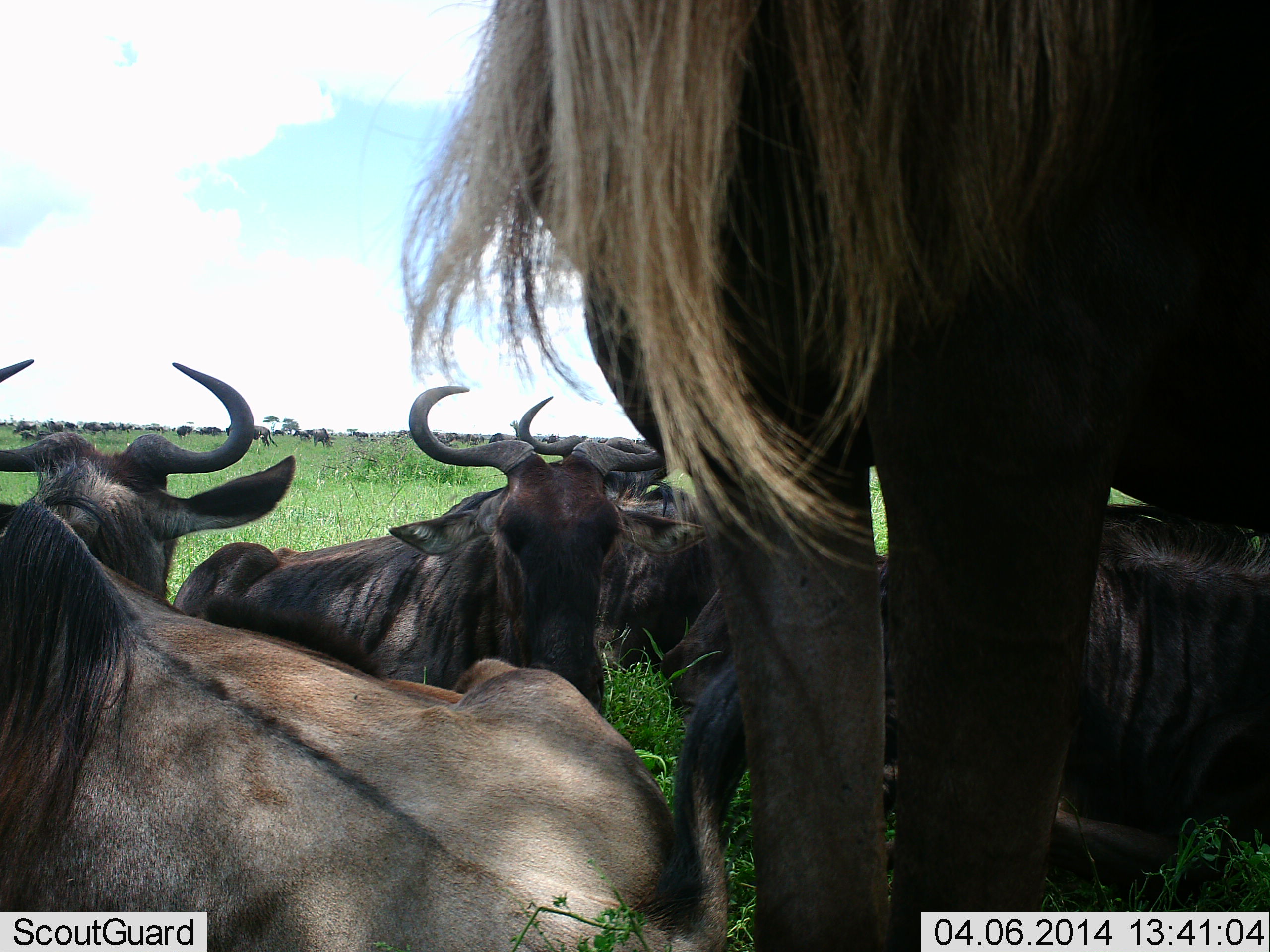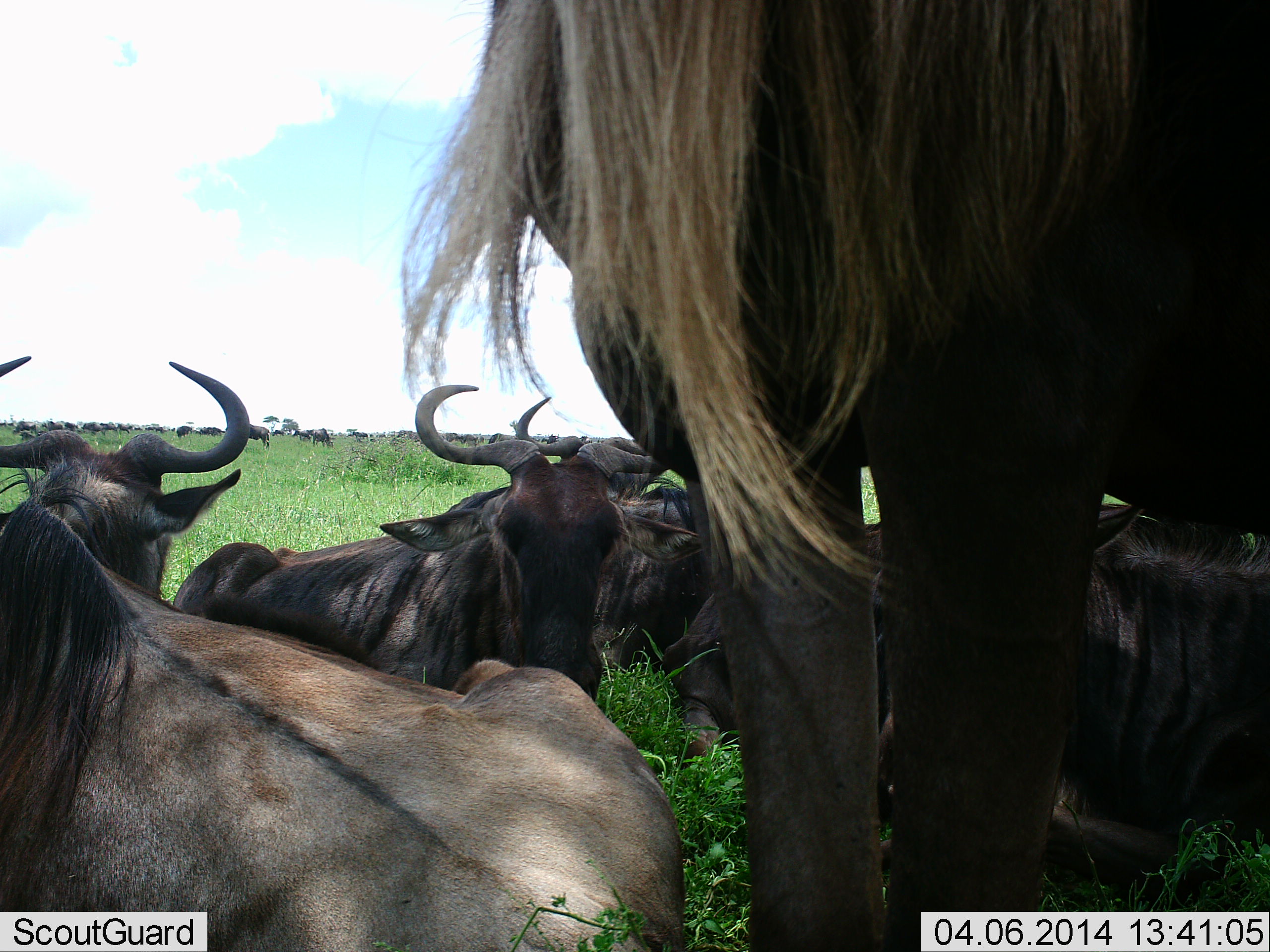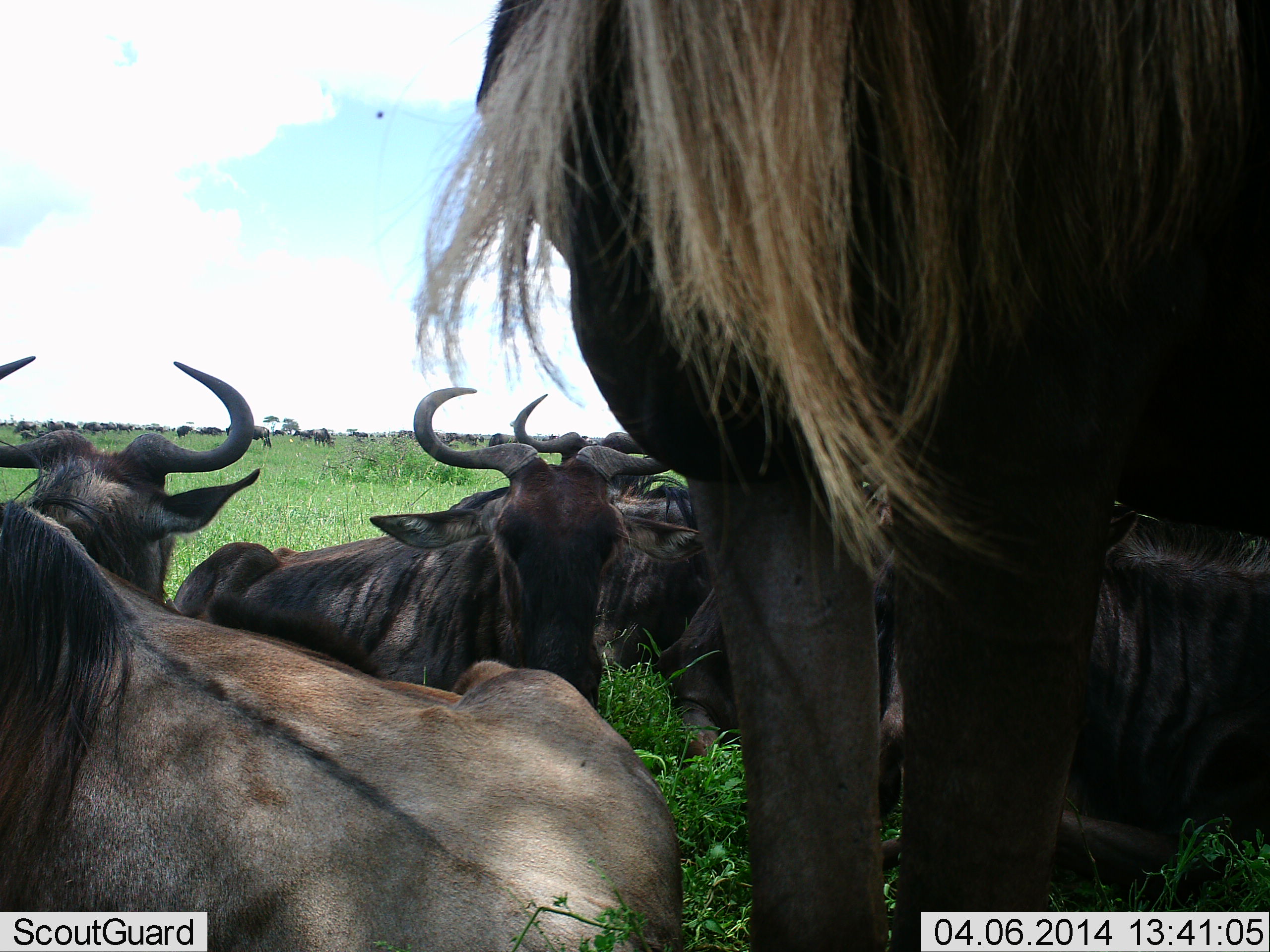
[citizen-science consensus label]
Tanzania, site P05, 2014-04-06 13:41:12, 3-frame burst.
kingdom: Animalia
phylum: Chordata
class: Mammalia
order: Artiodactyla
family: Bovidae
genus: Connochaetes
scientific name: Connochaetes taurinus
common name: blue wildebeest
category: wildebeest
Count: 11-50.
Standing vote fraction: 82%.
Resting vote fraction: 100%.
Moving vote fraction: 45%.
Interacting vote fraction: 9%.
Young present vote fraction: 0%.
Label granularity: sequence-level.